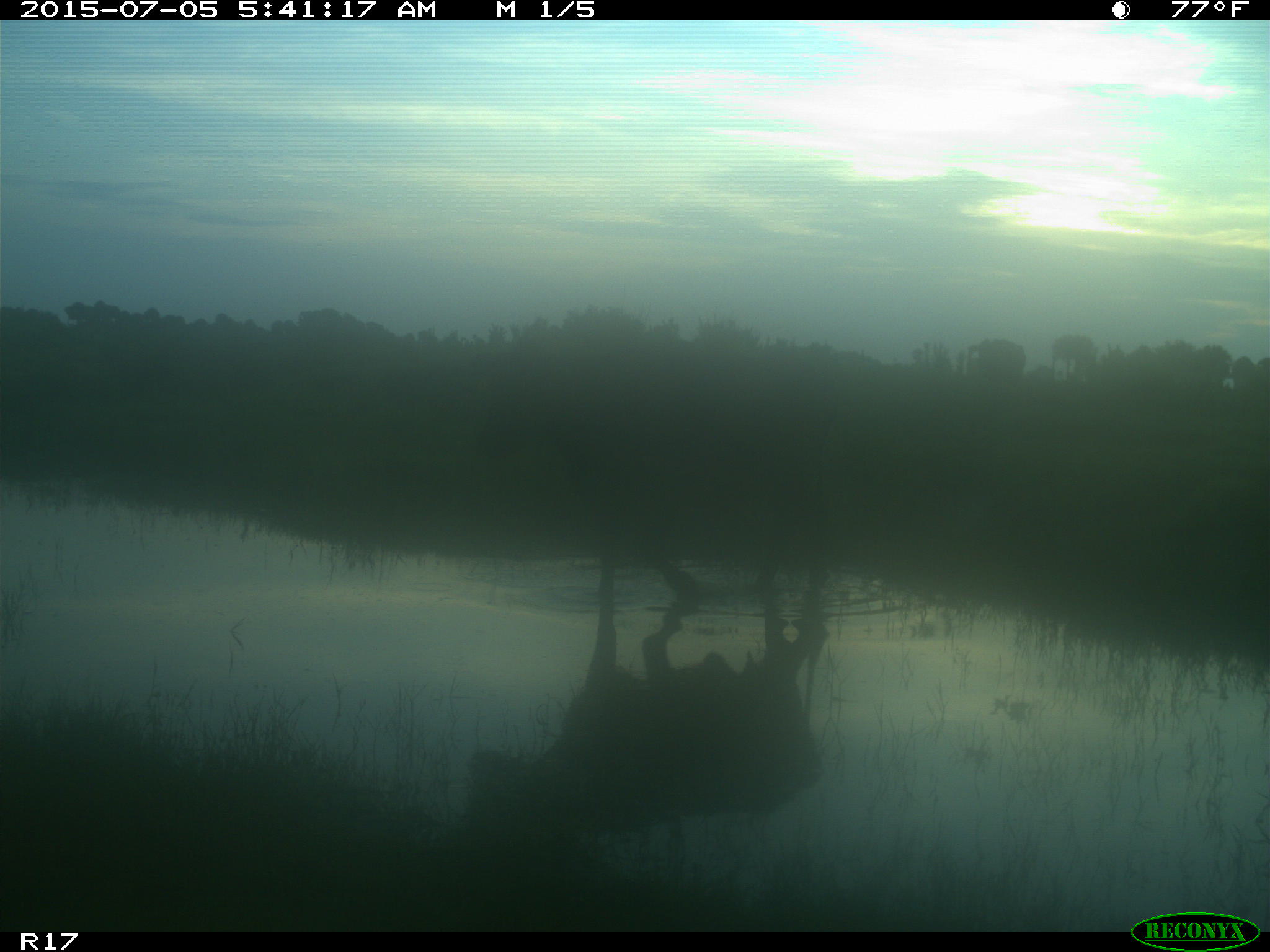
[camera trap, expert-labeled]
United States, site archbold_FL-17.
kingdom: Animalia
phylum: Chordata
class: Mammalia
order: Artiodactyla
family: Bovidae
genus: Bos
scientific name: Bos taurus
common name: domestic cow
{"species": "Bos taurus (domestic cow)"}